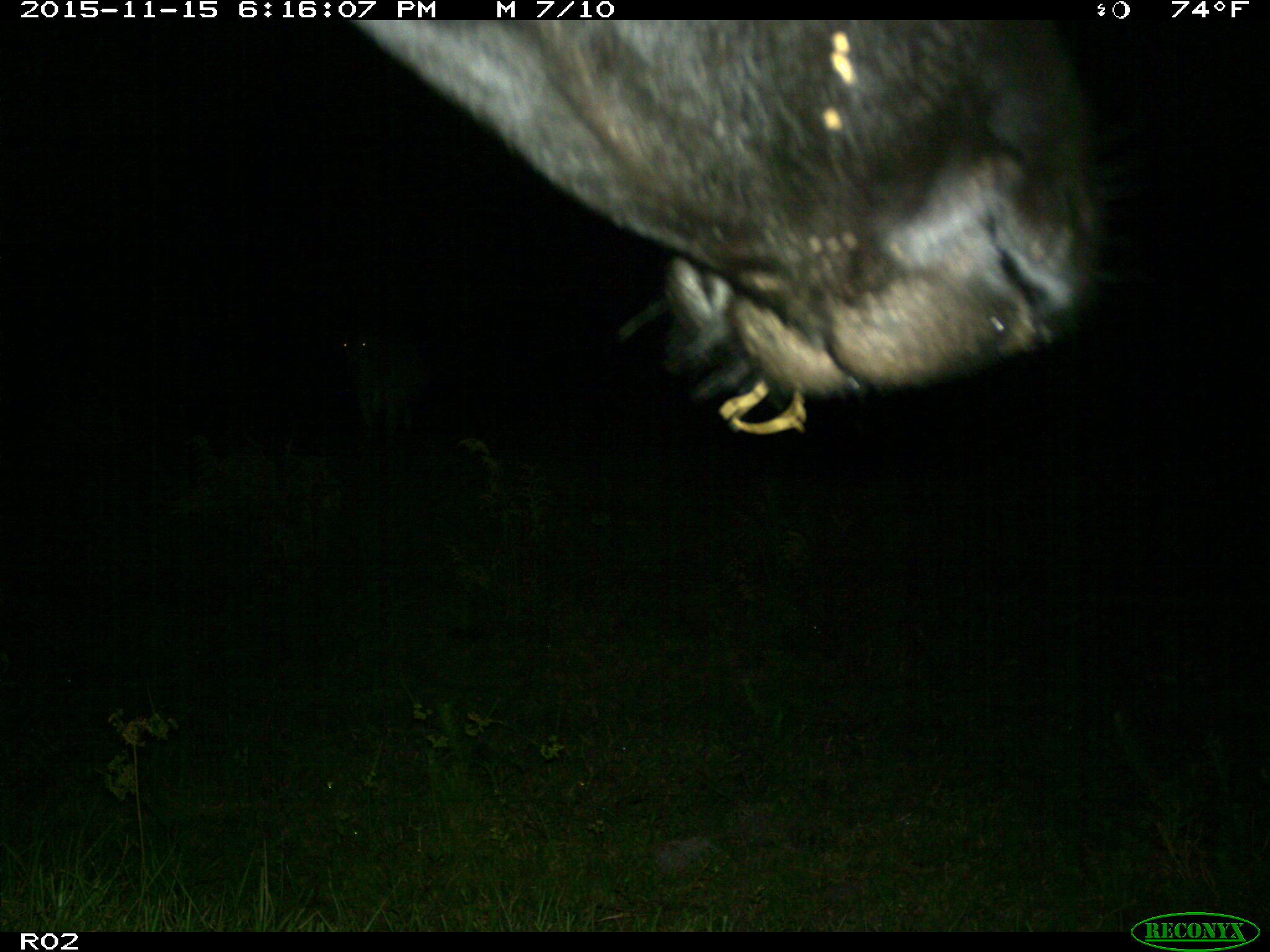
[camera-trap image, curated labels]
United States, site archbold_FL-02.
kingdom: Animalia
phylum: Chordata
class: Mammalia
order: Artiodactyla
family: Bovidae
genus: Bos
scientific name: Bos taurus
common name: domestic cow